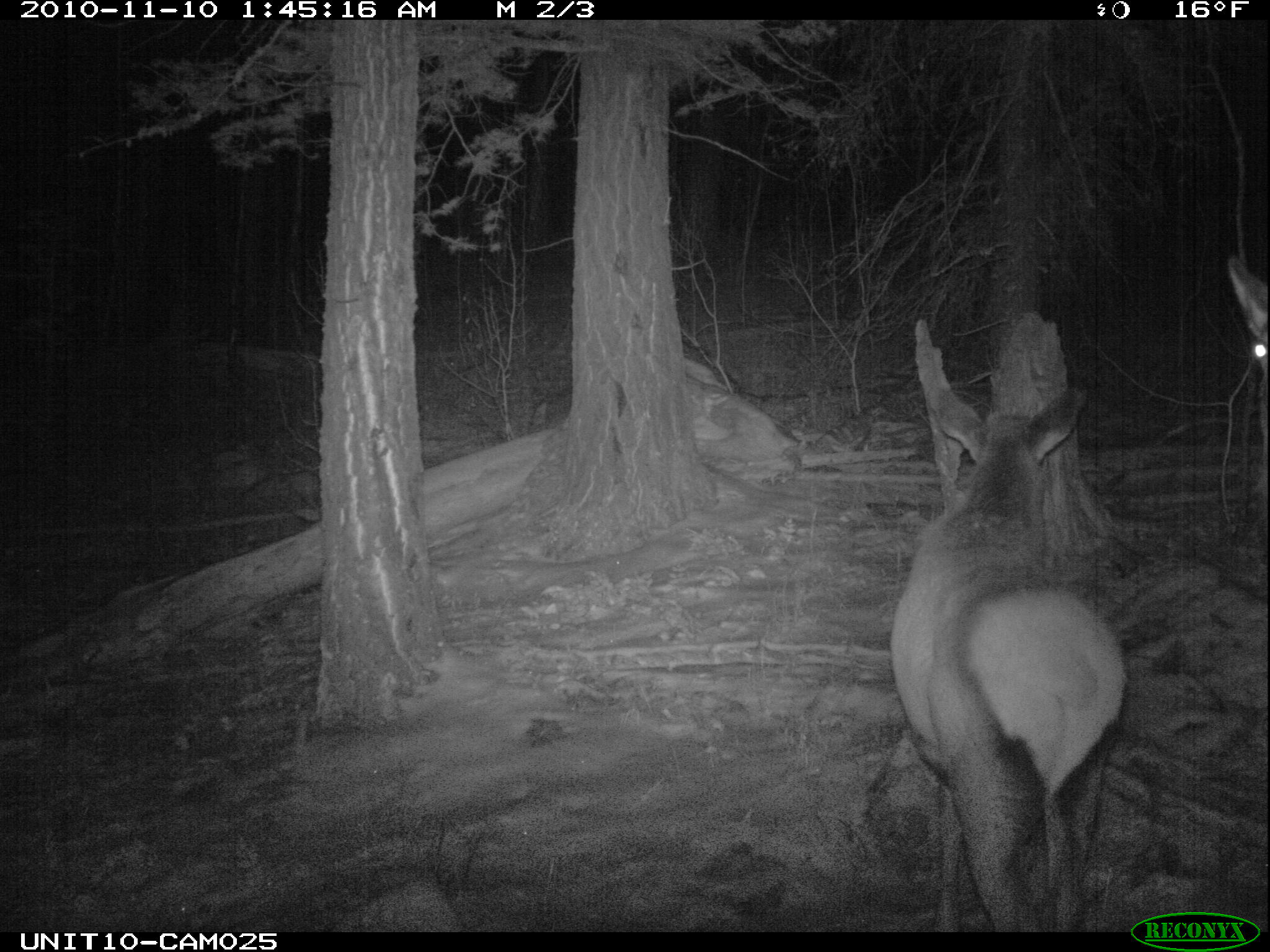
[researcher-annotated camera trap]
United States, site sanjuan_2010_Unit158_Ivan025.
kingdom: Animalia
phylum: Chordata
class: Mammalia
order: Artiodactyla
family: Cervidae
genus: Cervus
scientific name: Cervus elaphus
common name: red deer